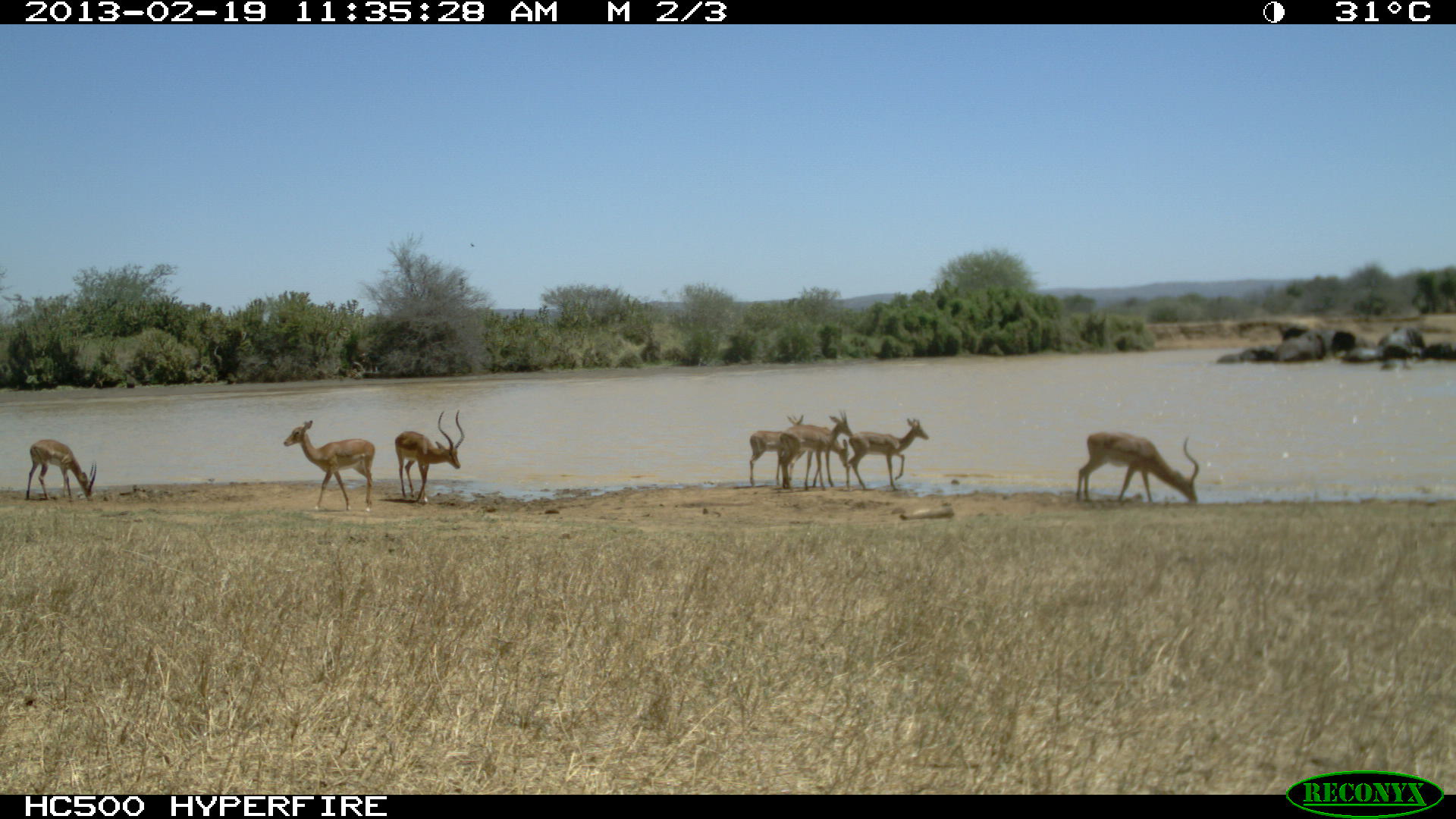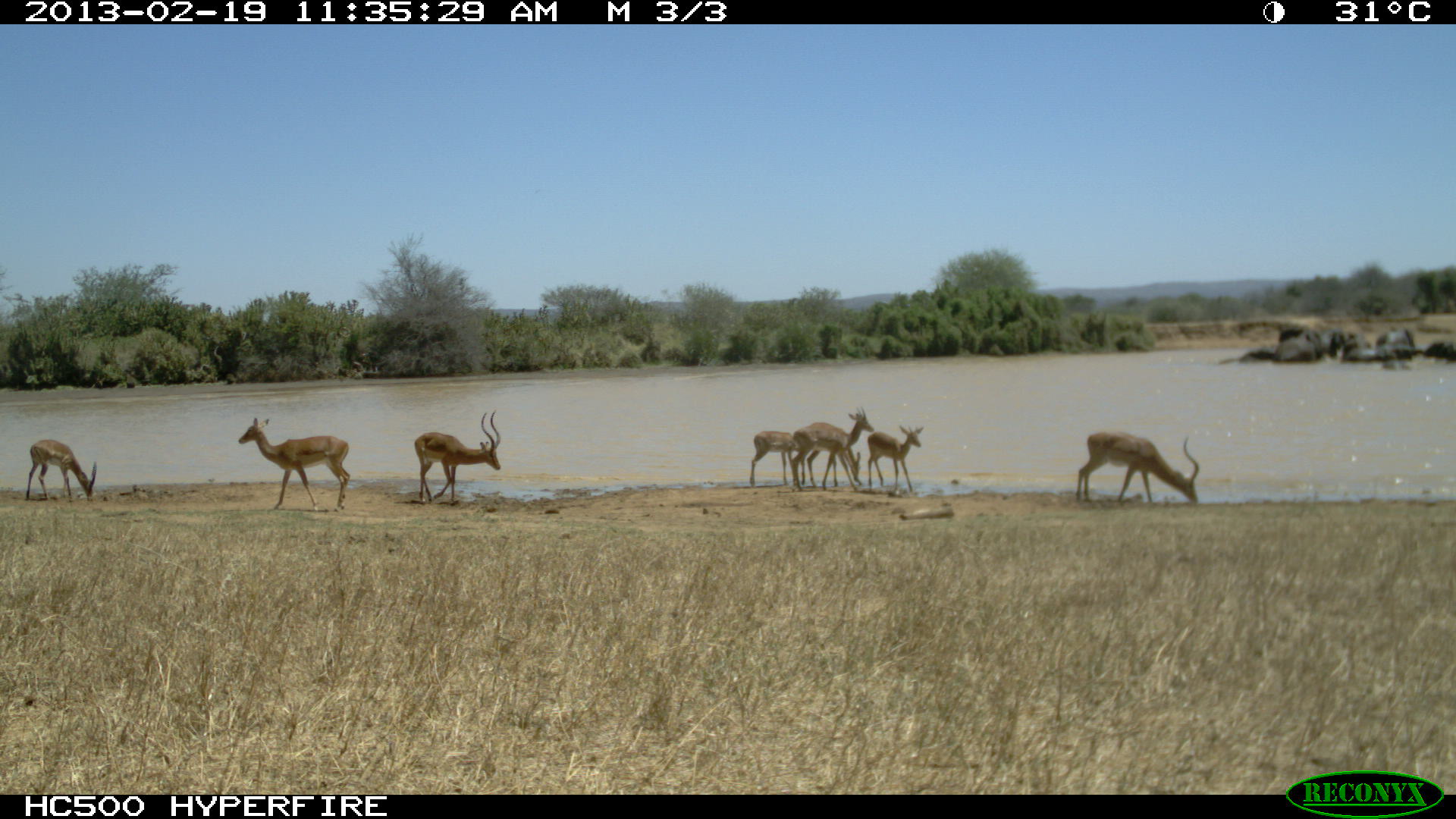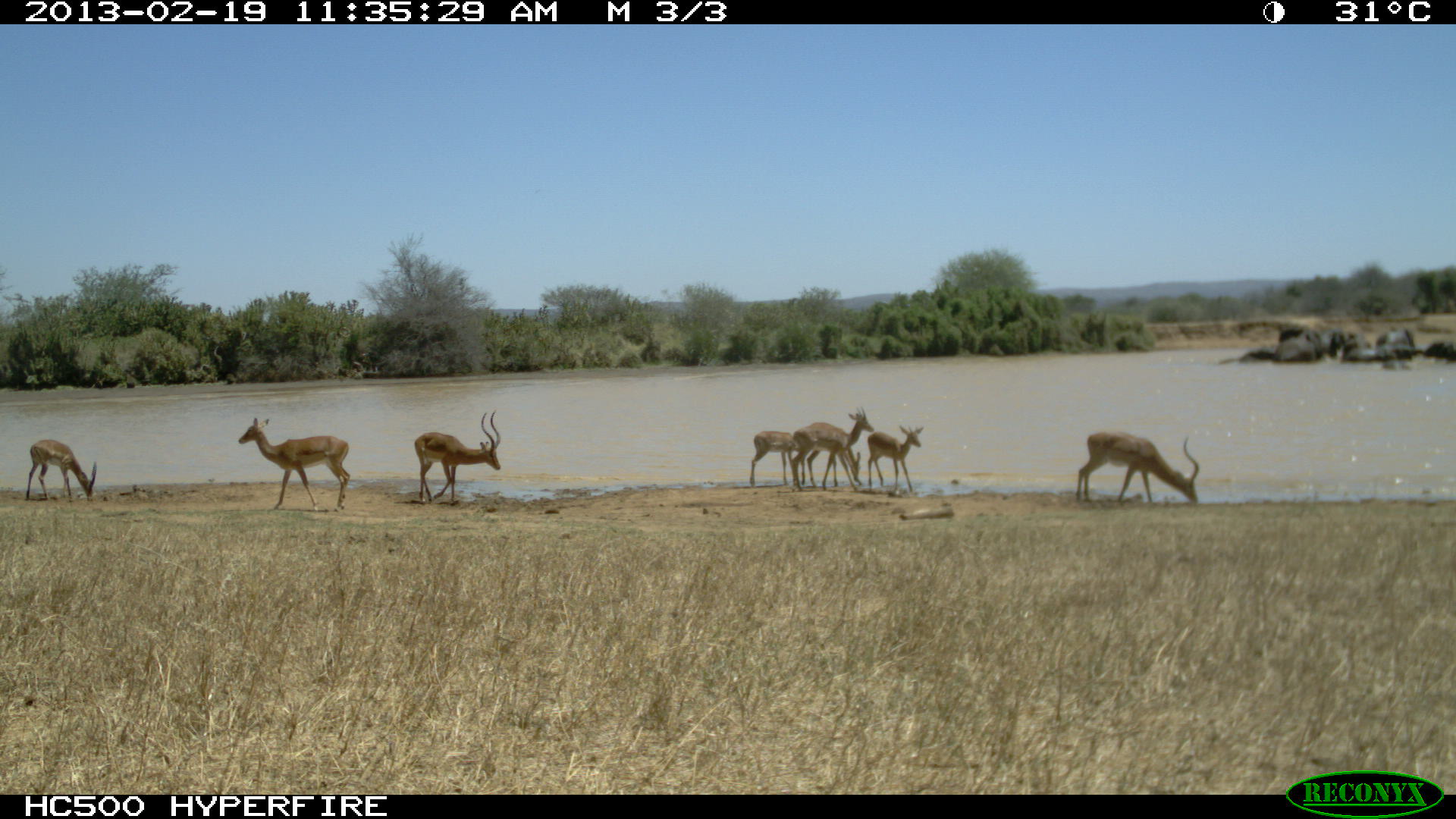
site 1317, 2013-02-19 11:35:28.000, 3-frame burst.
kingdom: Animalia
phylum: Chordata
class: Mammalia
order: Proboscidea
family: Elephantidae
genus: Loxodonta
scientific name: Loxodonta africana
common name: african bush elephant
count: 8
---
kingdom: Animalia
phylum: Chordata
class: Mammalia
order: Artiodactyla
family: Bovidae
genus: Aepyceros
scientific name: Aepyceros melampus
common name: impala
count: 6